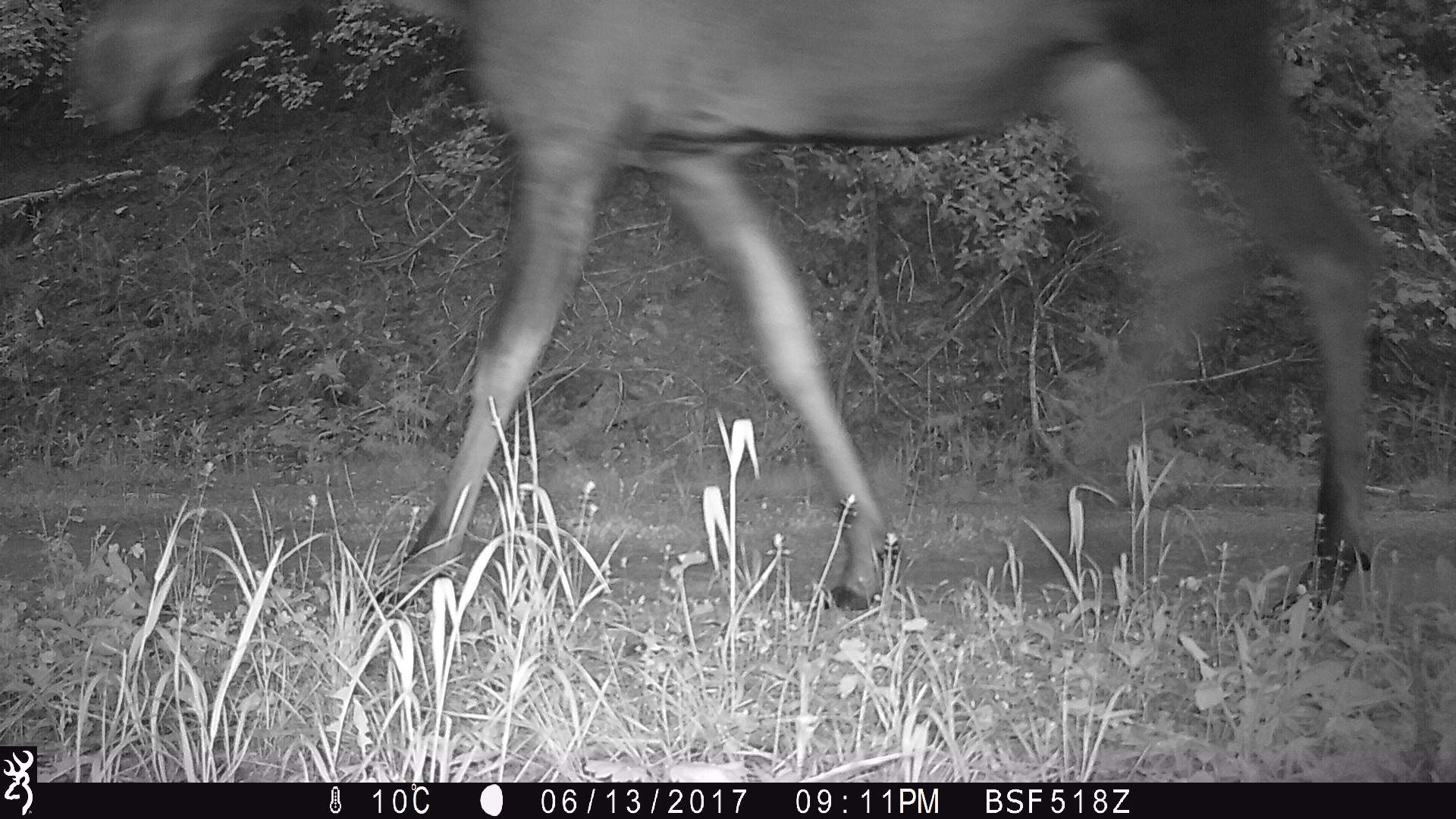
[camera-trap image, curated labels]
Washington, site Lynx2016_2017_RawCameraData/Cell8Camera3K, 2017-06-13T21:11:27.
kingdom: Animalia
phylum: Chordata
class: Mammalia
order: Artiodactyla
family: Cervidae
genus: Alces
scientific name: Alces alces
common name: moose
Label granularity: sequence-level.